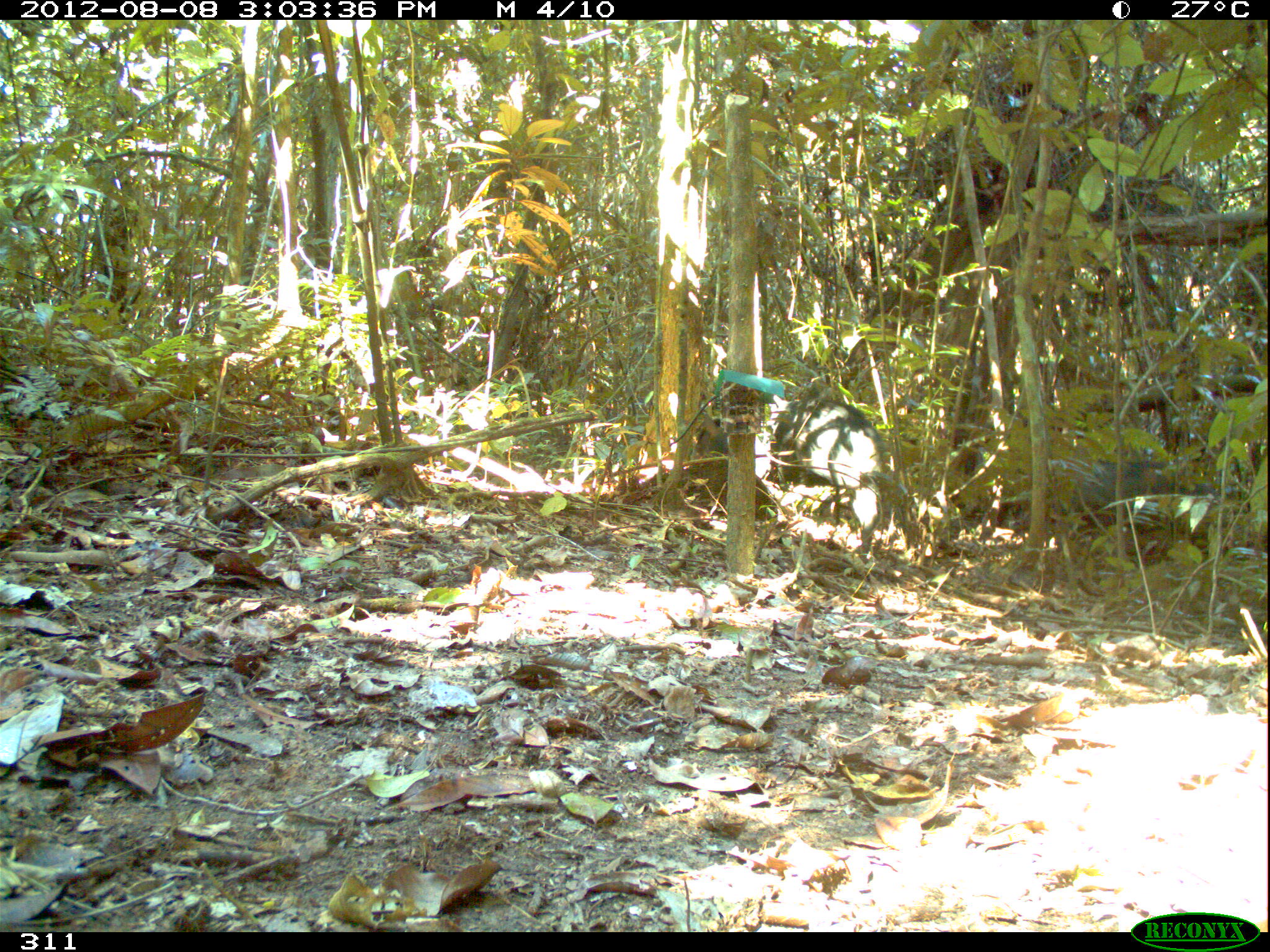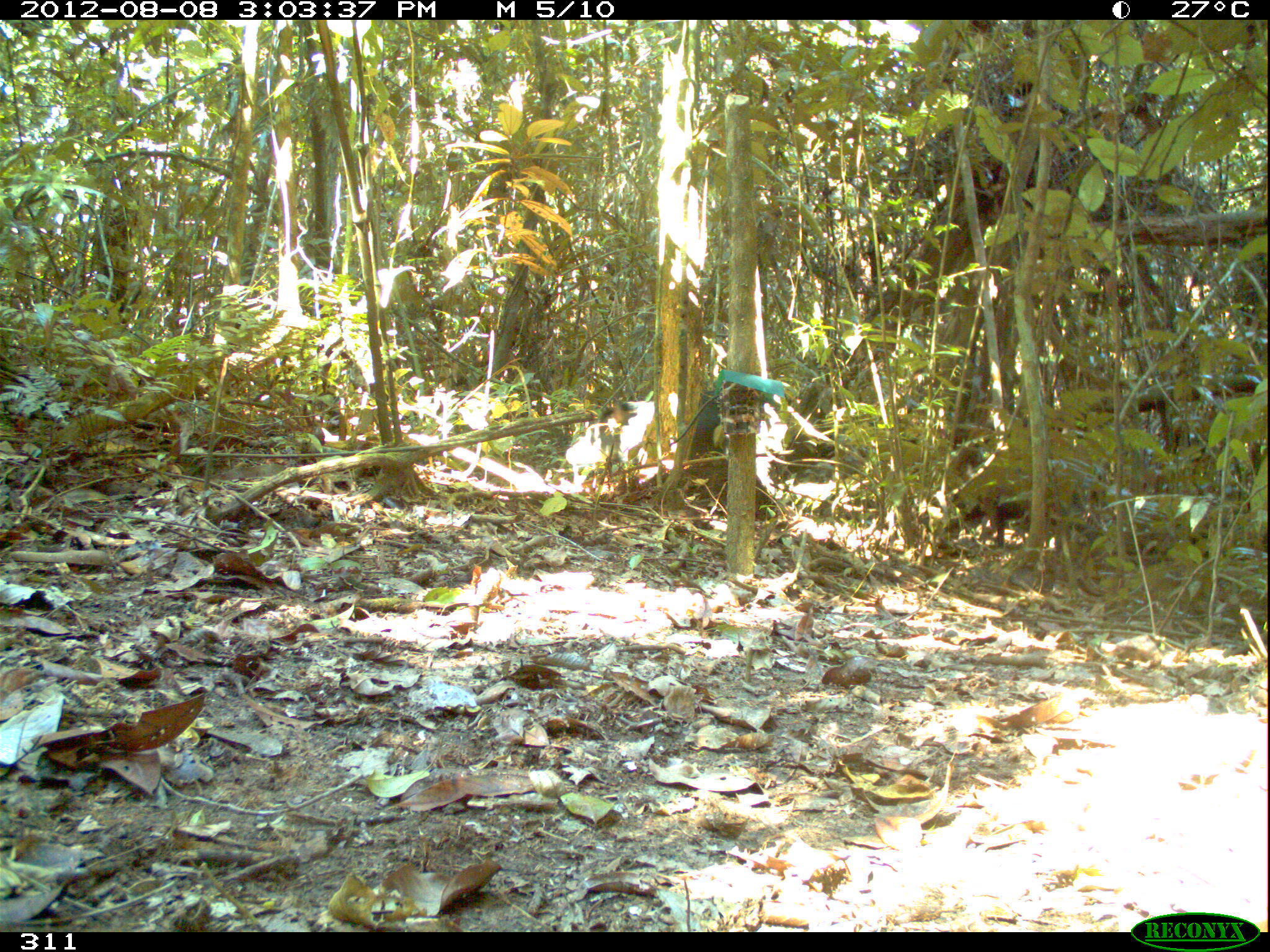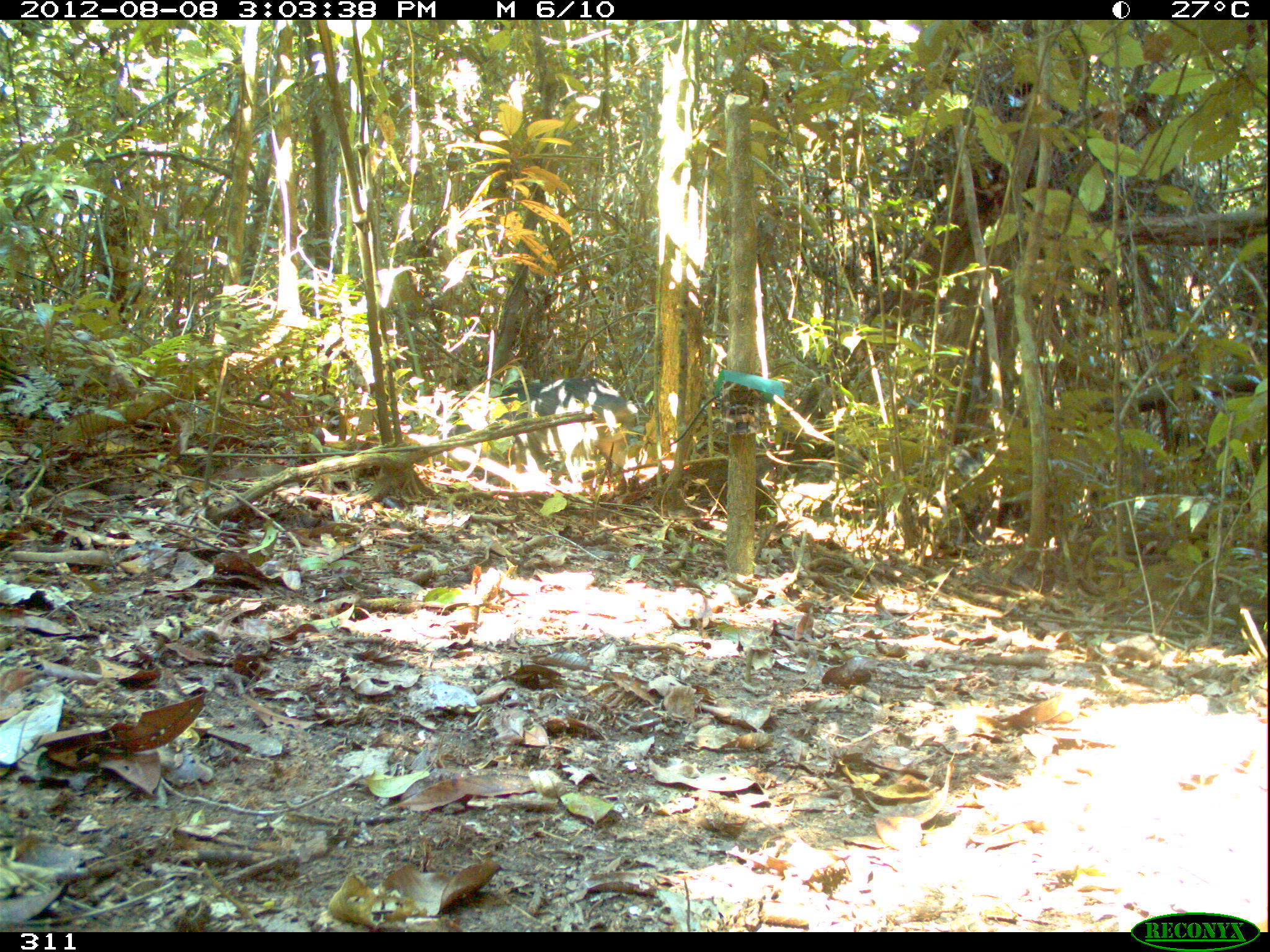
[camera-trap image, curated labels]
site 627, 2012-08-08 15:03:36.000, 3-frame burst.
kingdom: Animalia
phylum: Chordata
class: Mammalia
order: Artiodactyla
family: Tayassuidae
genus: Tayassu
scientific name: Tayassu pecari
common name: white-lipped peccary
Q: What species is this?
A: Tayassu pecari (white-lipped peccary).